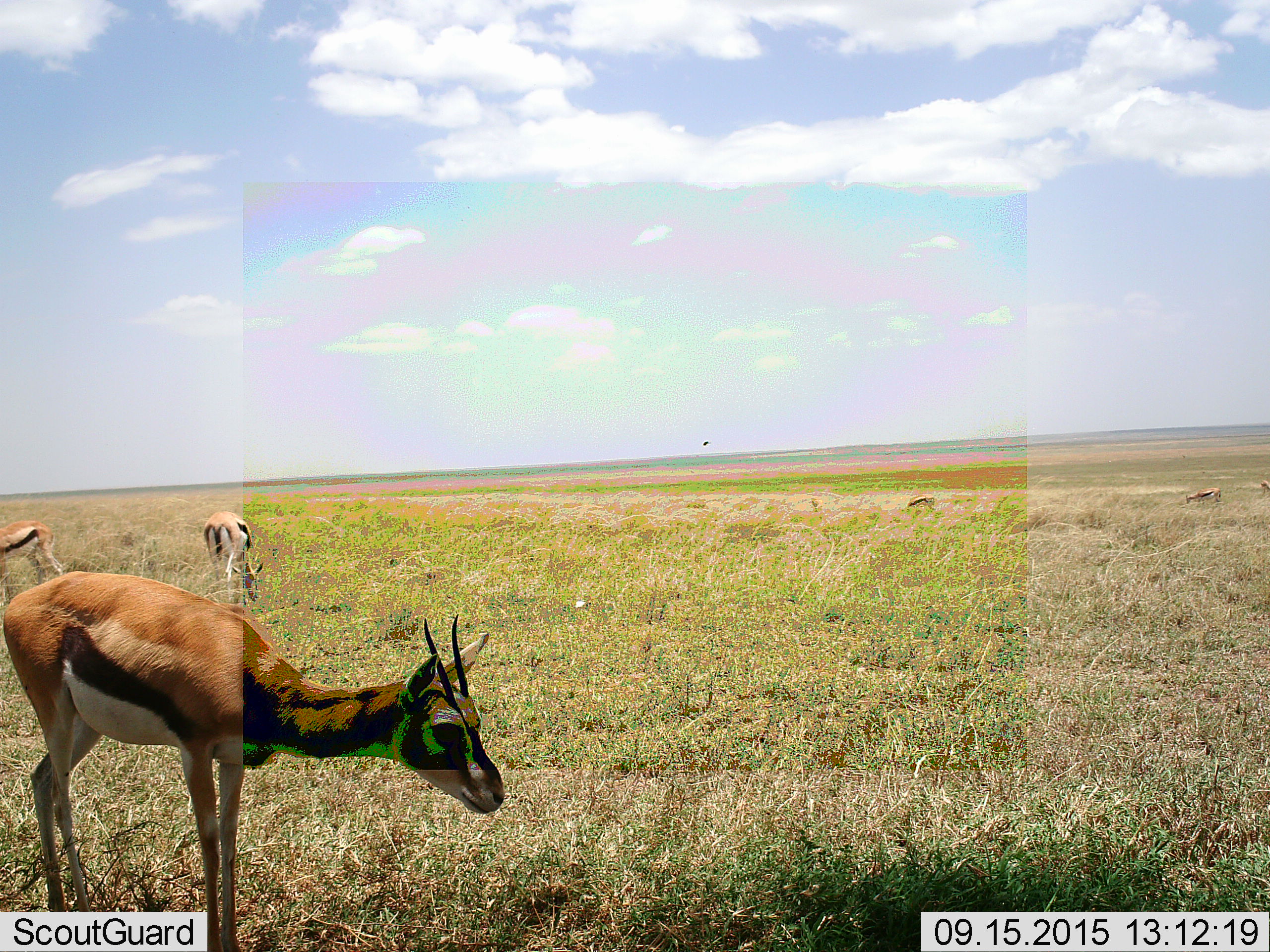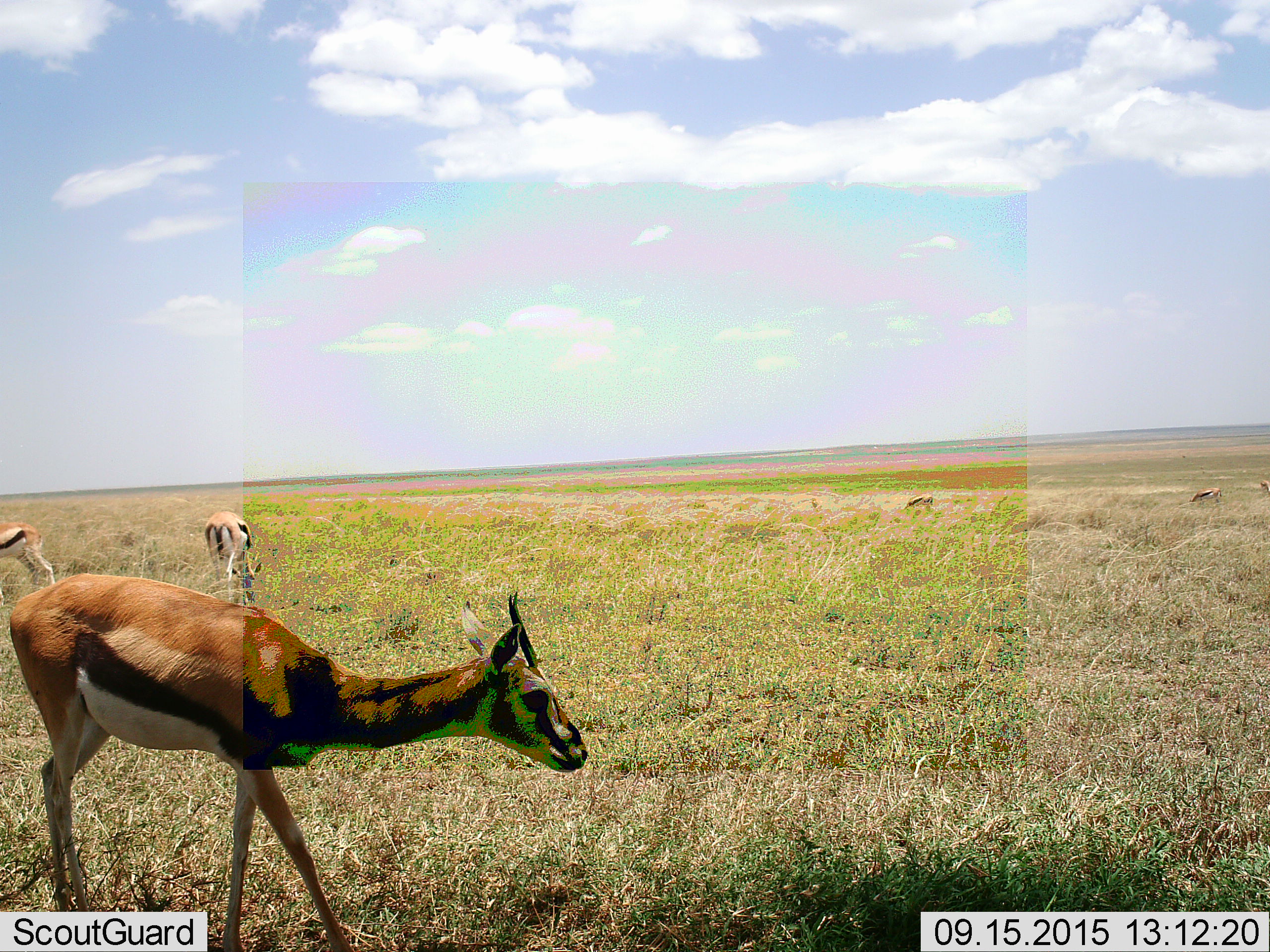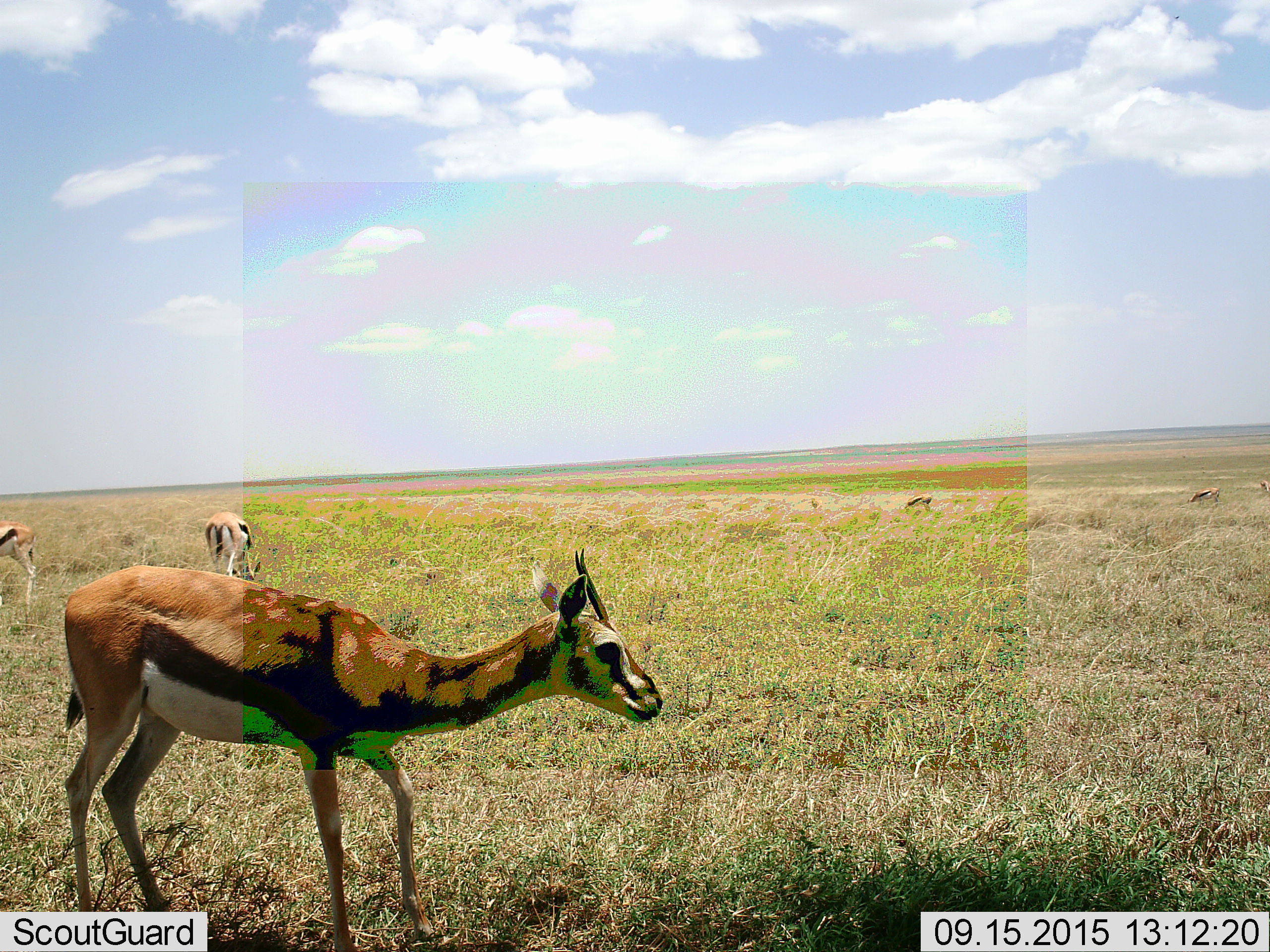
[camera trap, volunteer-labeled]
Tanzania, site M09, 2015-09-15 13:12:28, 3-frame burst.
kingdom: Animalia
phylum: Chordata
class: Mammalia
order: Artiodactyla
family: Bovidae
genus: Eudorcas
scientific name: Eudorcas thomsonii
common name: thomson's gazelle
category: gazellethomsons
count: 6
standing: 67%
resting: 0%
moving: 44%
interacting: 0%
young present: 0%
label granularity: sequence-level